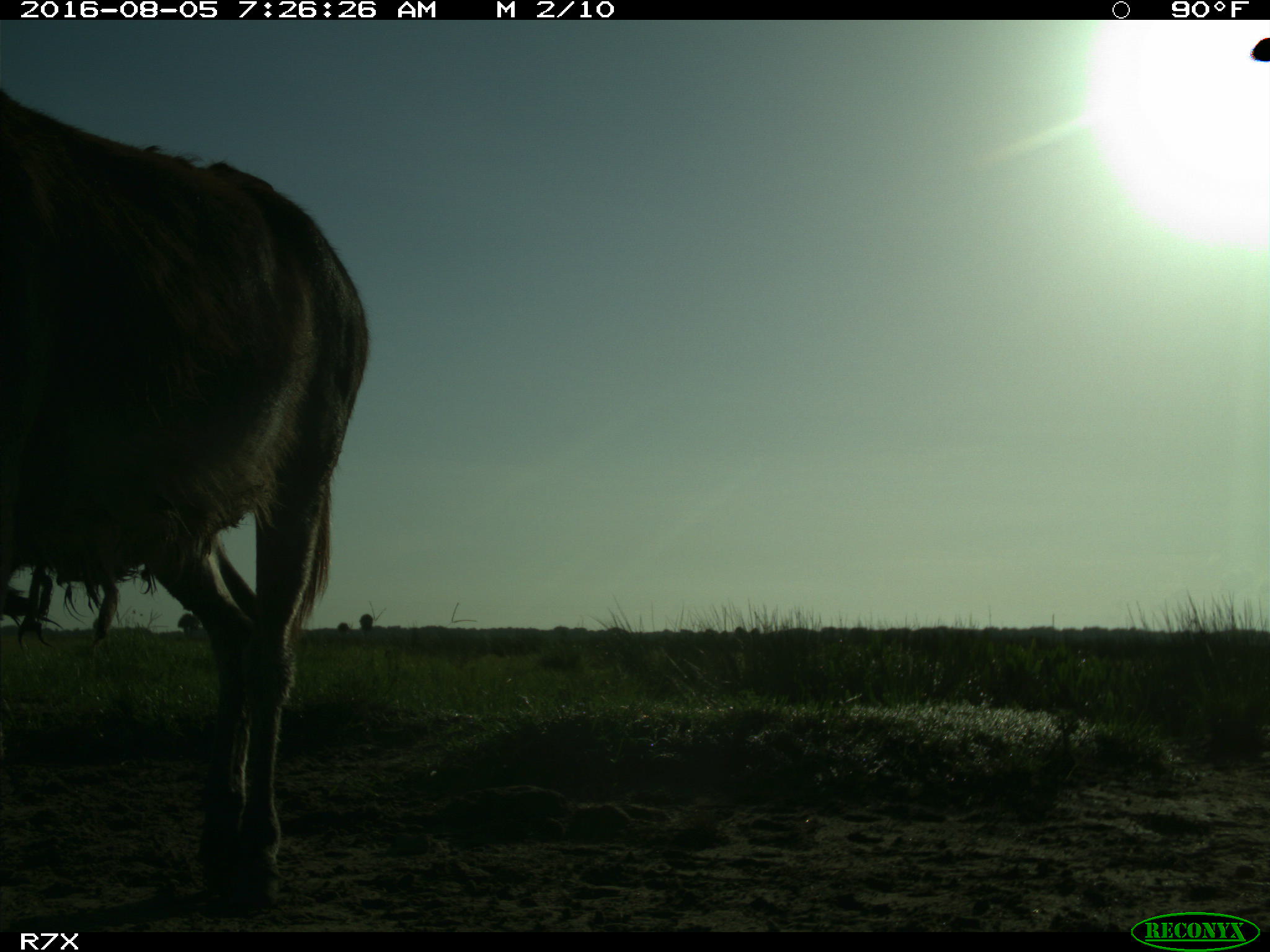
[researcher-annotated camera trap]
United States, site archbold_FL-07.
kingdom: Animalia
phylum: Chordata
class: Mammalia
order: Perissodactyla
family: Equidae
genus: Equus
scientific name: Equus africanus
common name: african wild ass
Equus africanus (african wild ass).